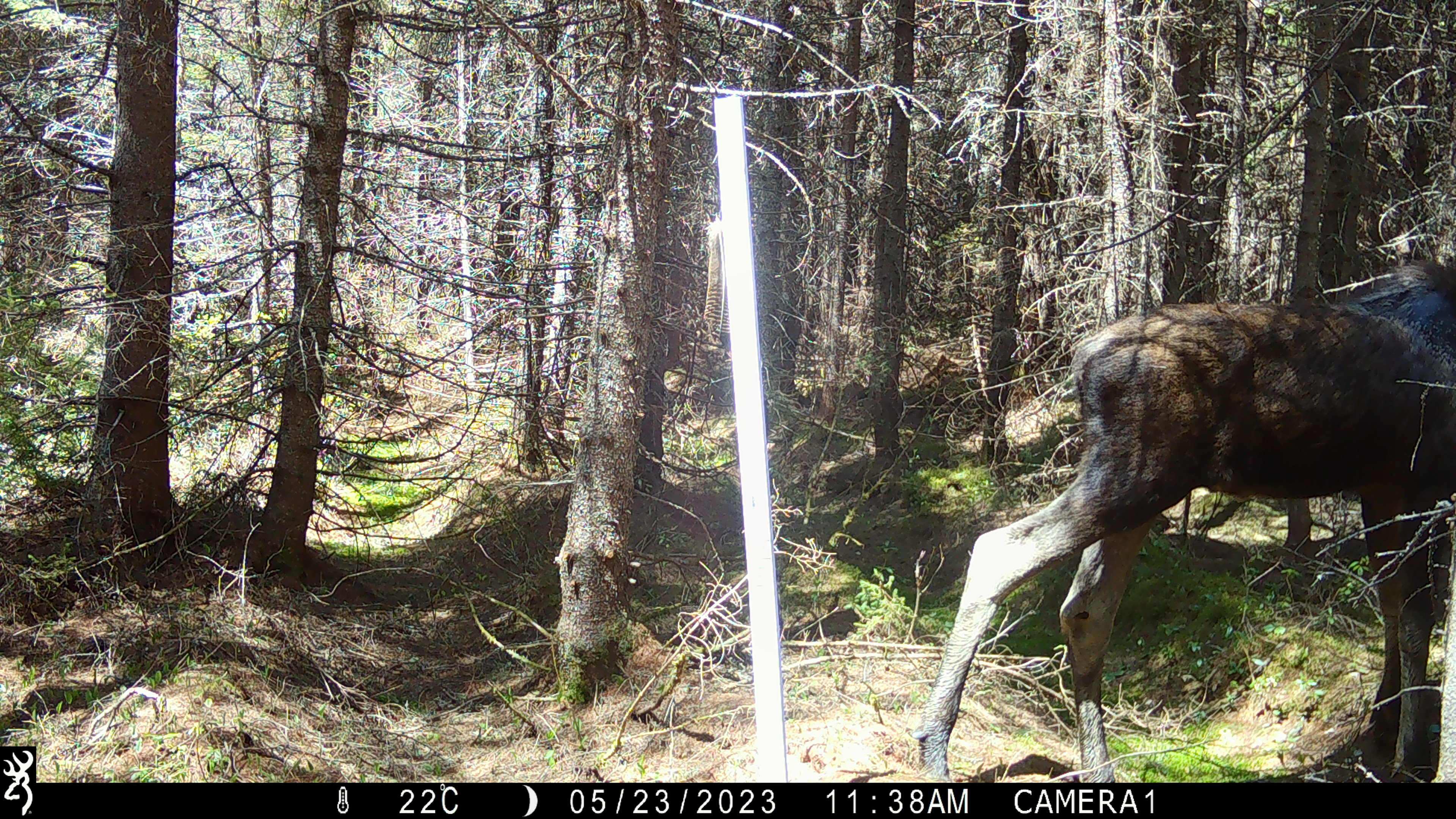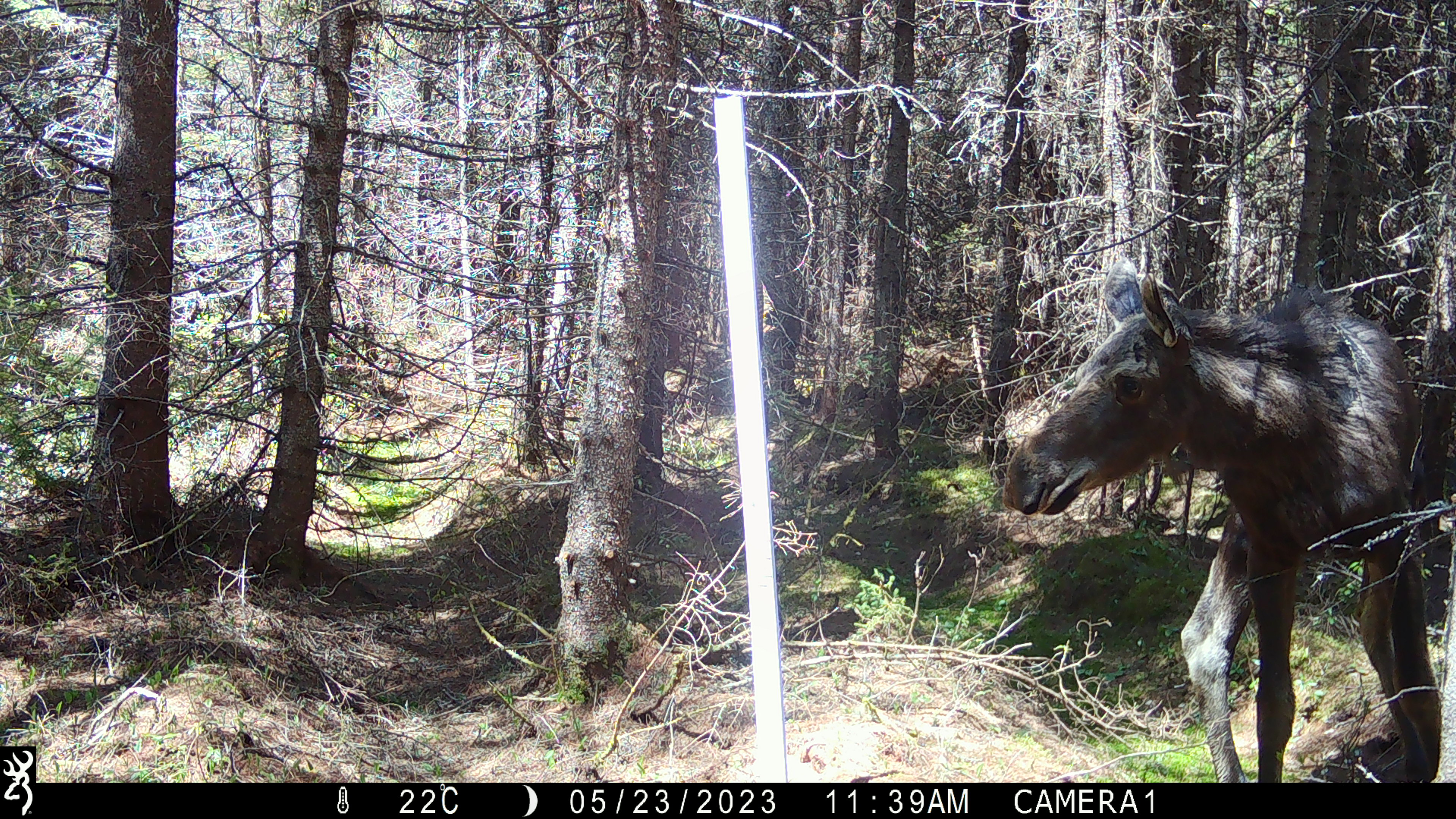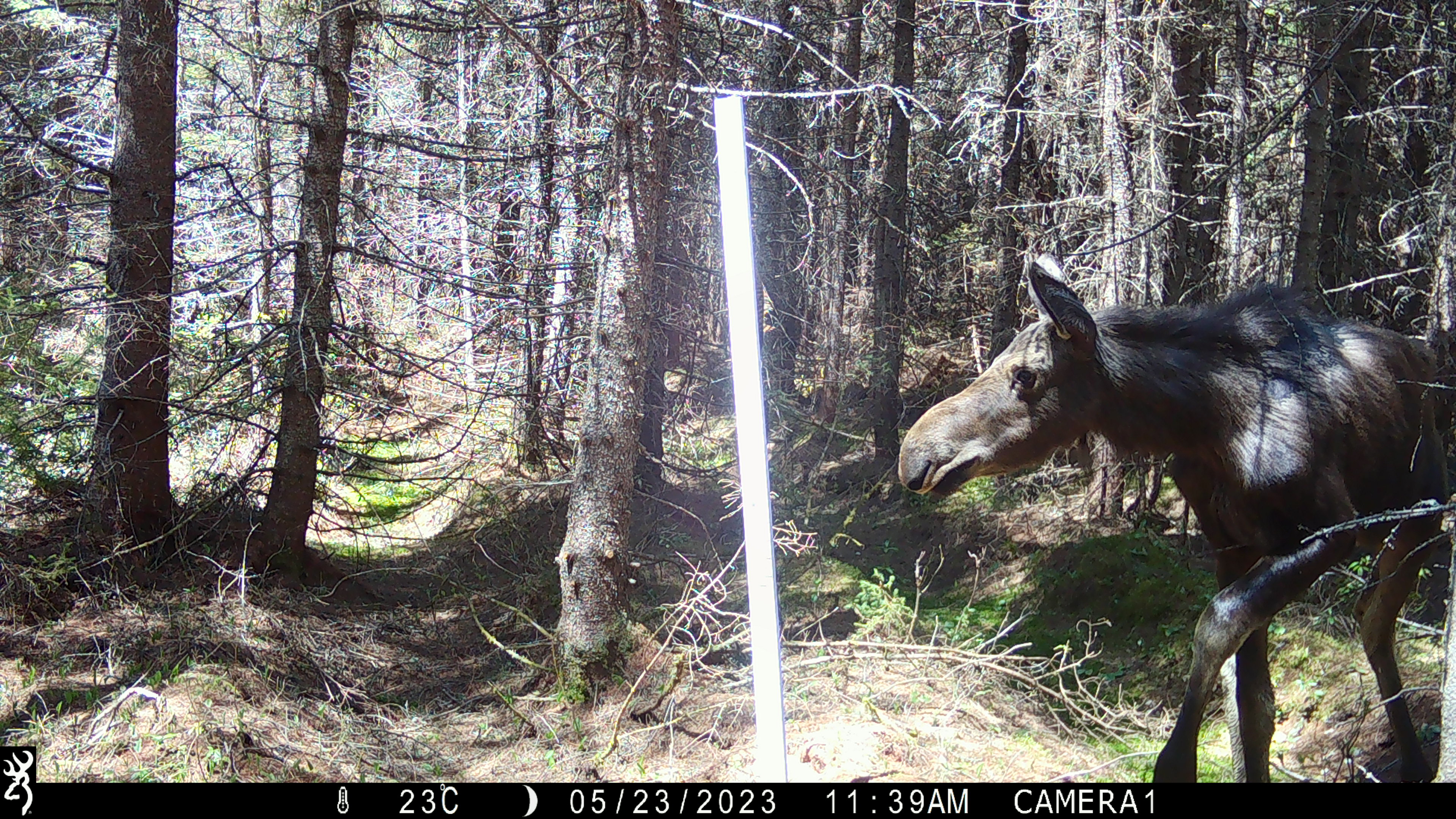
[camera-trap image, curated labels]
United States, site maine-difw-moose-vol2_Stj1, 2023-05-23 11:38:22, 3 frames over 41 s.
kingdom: Animalia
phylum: Chordata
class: Mammalia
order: Artiodactyla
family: Cervidae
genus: Alces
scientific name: Alces alces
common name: moose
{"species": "moose (Alces alces)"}